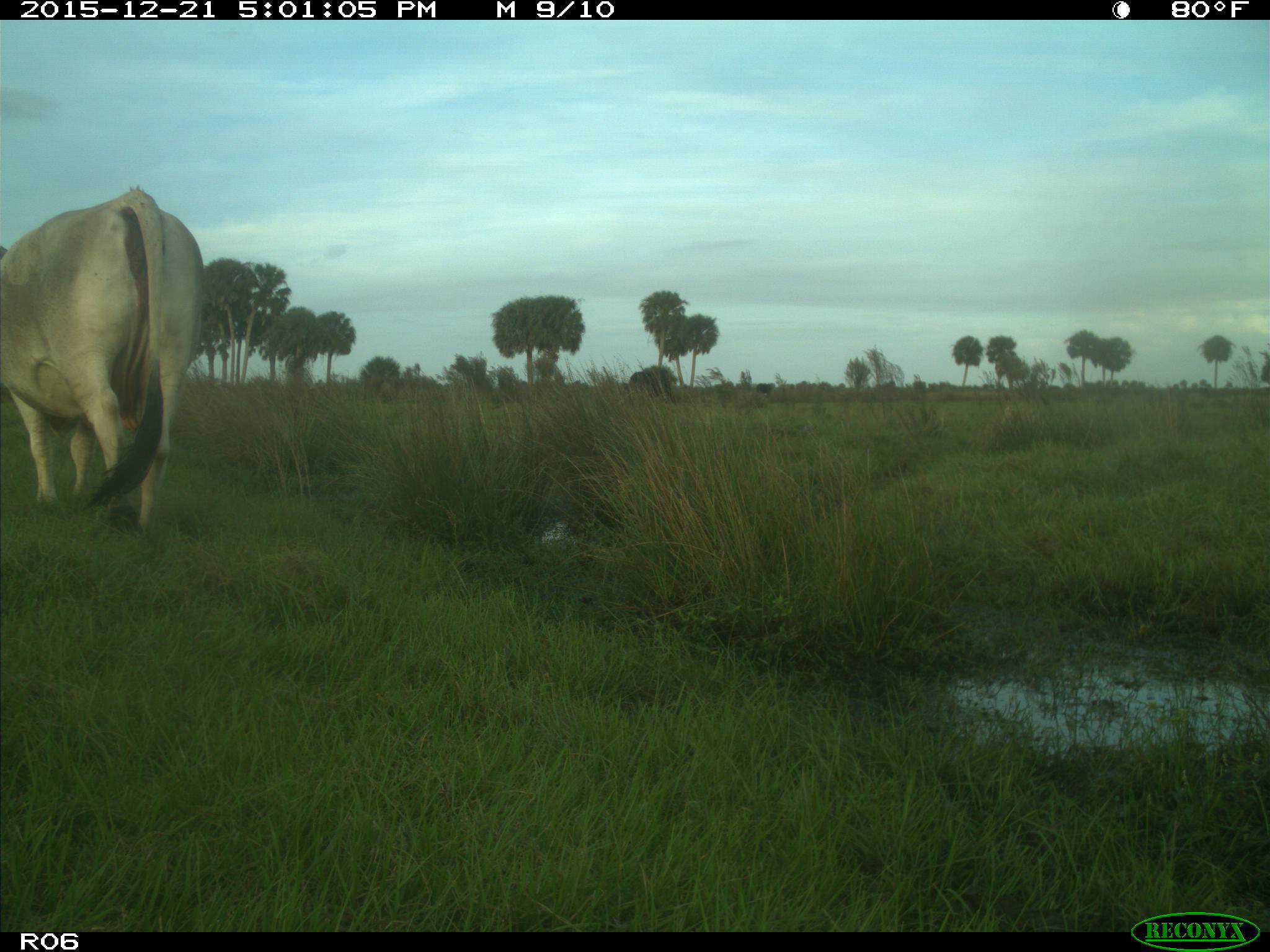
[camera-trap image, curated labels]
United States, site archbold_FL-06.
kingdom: Animalia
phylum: Chordata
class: Mammalia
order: Artiodactyla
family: Bovidae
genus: Bos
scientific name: Bos taurus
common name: domestic cow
Bos taurus (domestic cow).